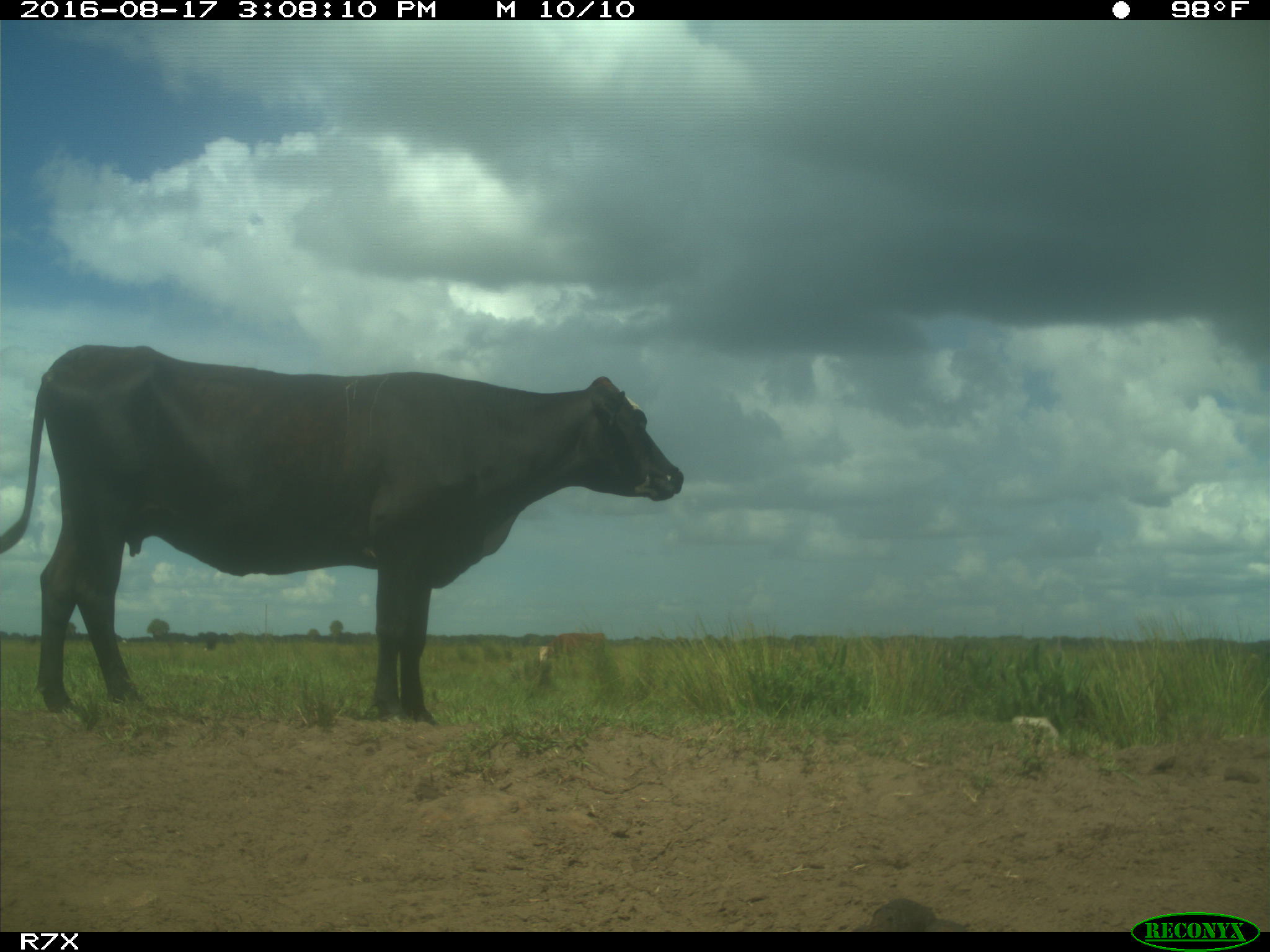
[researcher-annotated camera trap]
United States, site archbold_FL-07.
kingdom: Animalia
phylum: Chordata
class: Mammalia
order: Artiodactyla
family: Bovidae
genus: Bos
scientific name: Bos taurus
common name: domestic cow